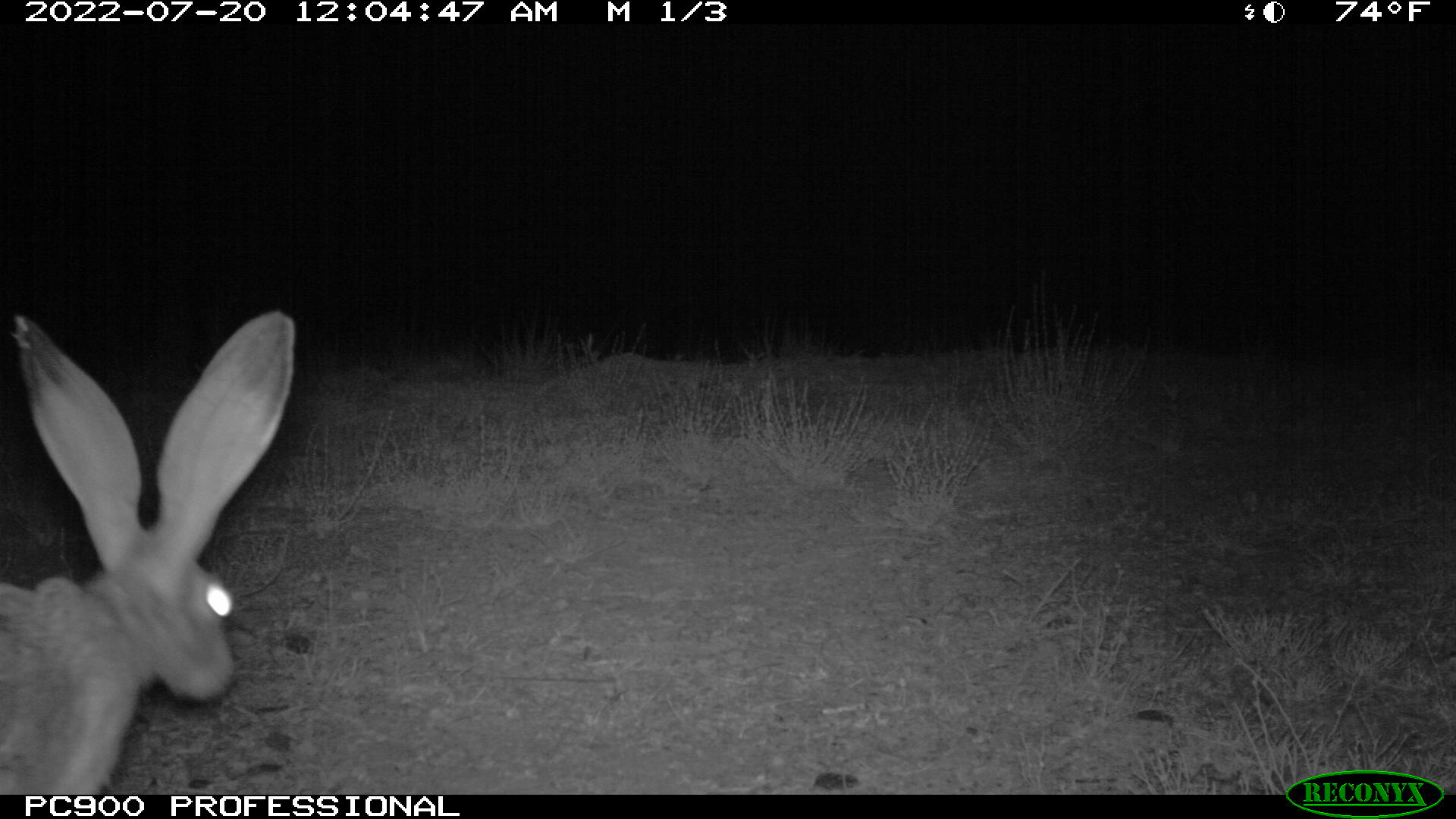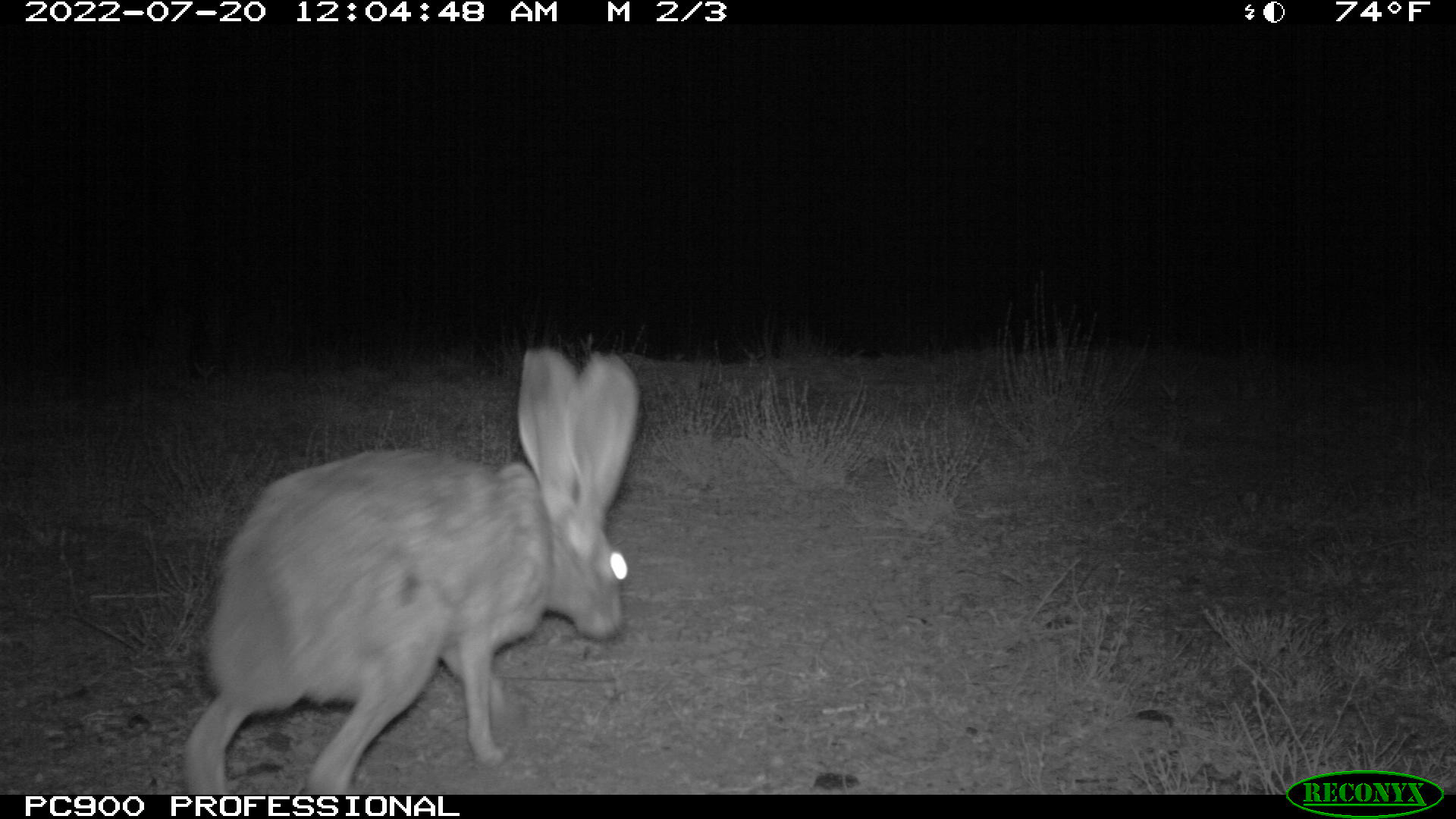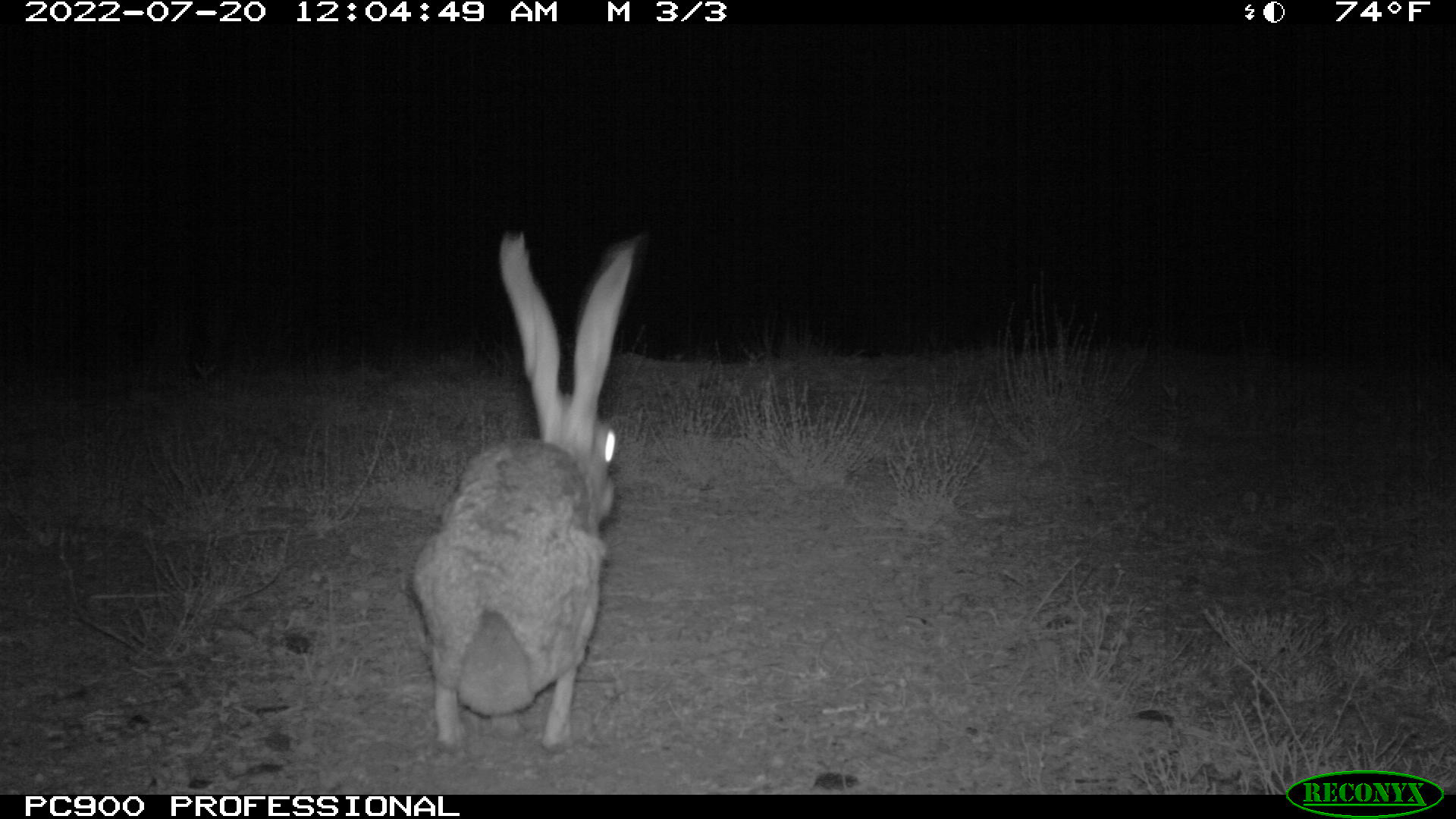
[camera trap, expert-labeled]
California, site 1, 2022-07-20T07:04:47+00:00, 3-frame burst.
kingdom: Animalia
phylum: Chordata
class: Mammalia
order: Lagomorpha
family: Leporidae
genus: Lepus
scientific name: Lepus californicus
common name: black-tailed jackrabbit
Black-tailed jackrabbit (Lepus californicus).